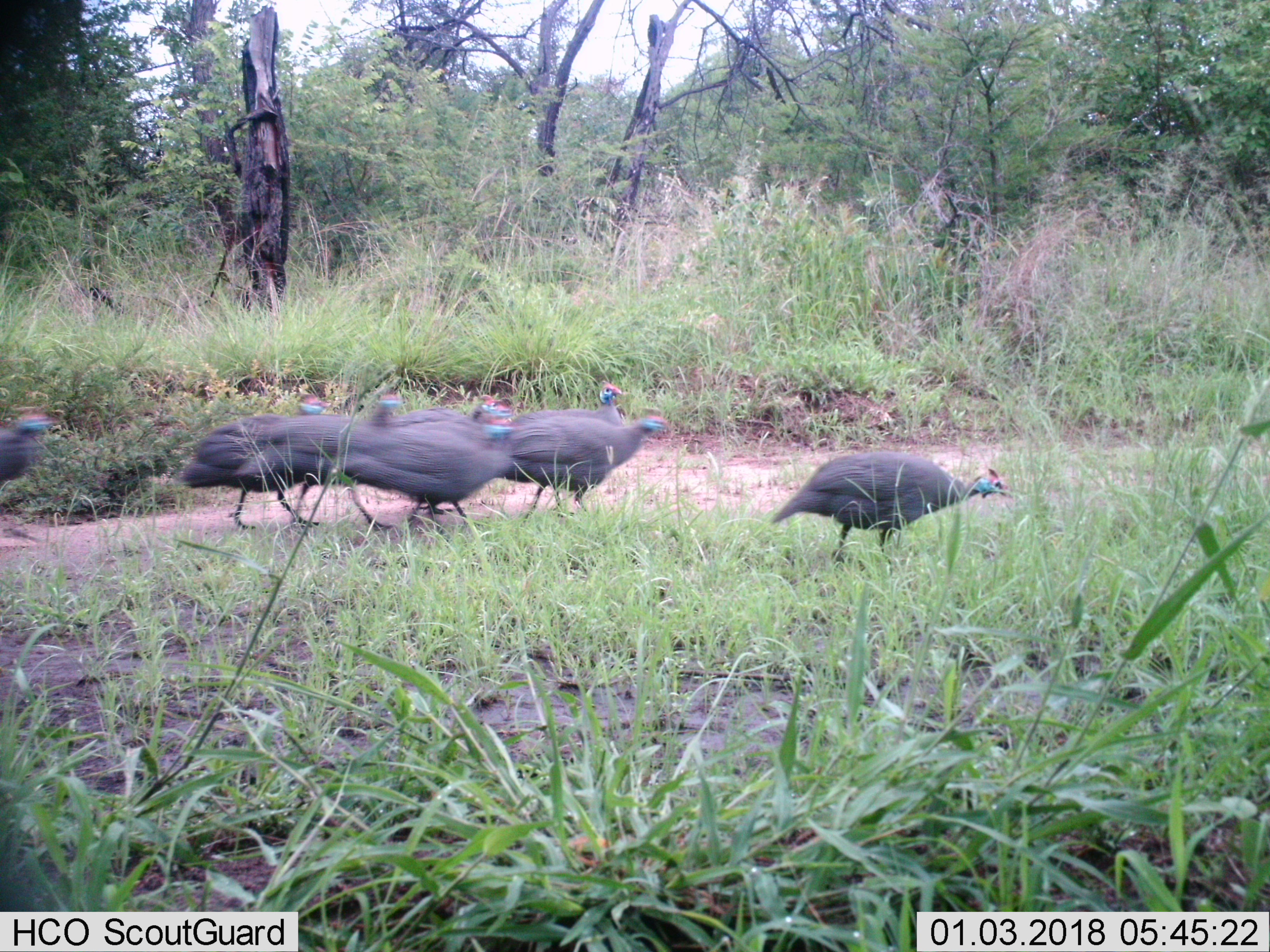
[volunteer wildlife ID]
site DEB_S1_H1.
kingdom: Animalia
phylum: Chordata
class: Aves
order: Galliformes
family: Numididae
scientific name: Numididae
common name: guineafowl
Guineafowl (Numididae), count 8. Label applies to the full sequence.